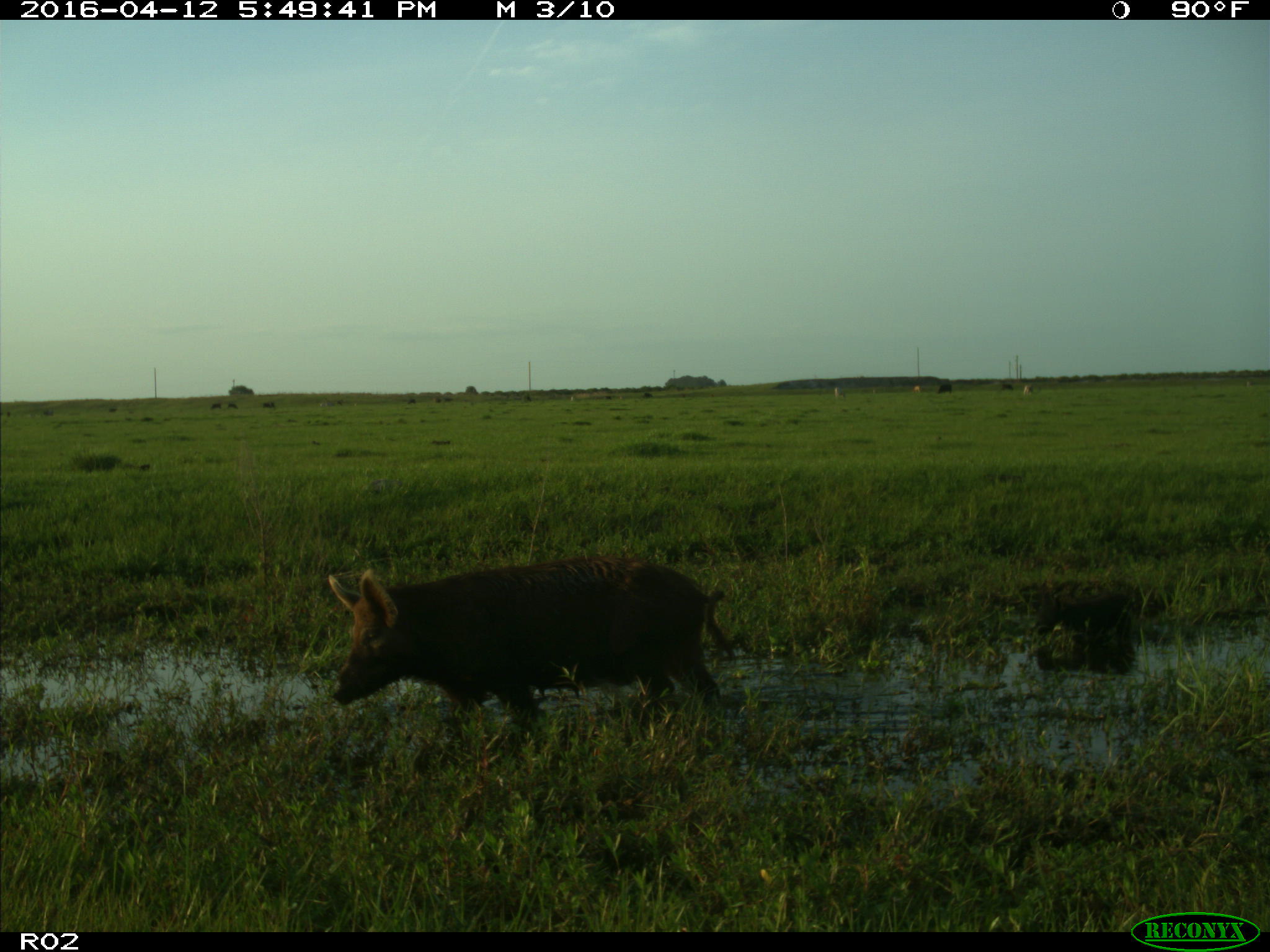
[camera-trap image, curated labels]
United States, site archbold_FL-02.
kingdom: Animalia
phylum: Chordata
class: Mammalia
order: Artiodactyla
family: Suidae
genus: Sus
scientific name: Sus scrofa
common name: wild boar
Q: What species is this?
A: Sus scrofa (wild boar).